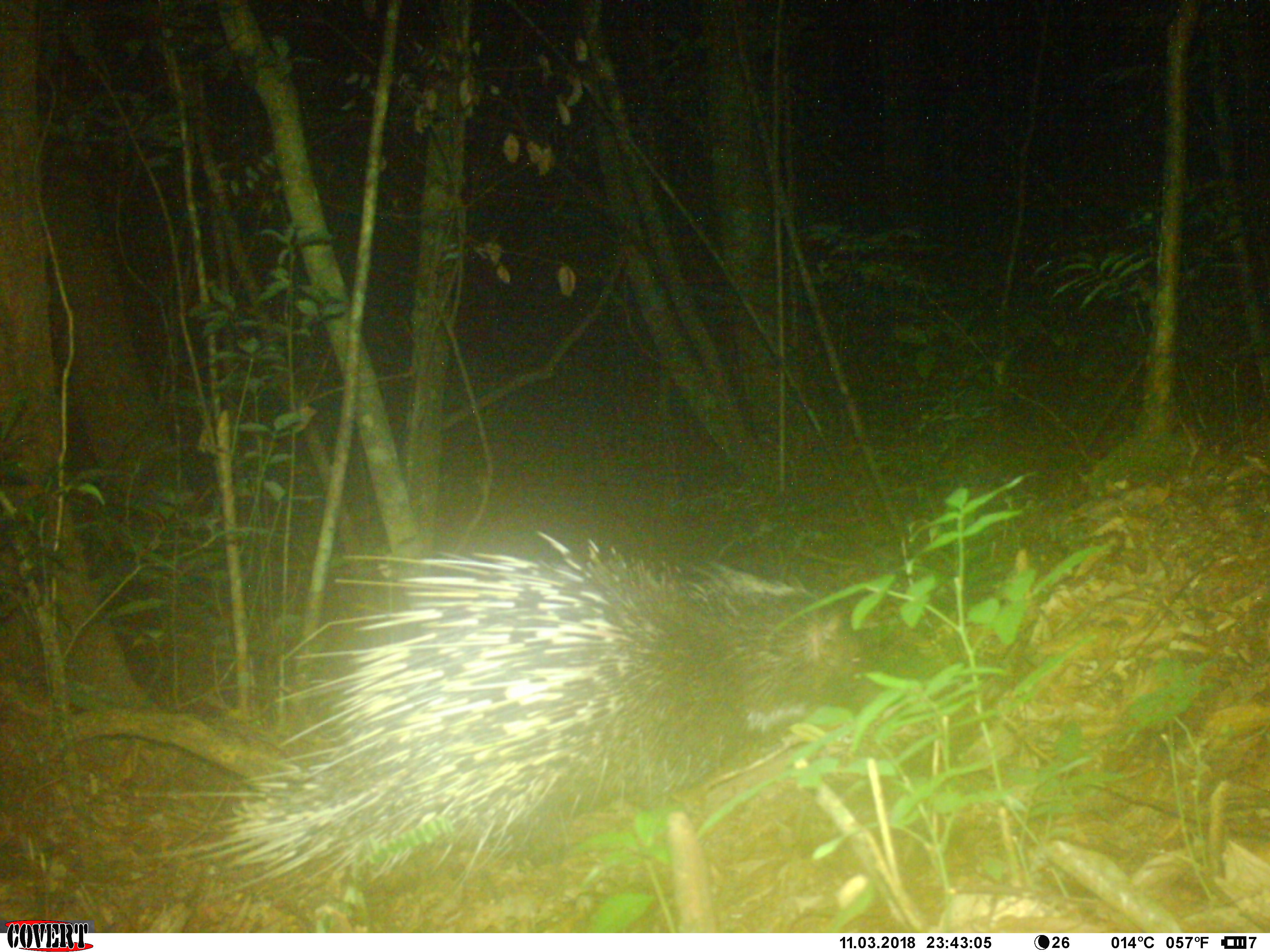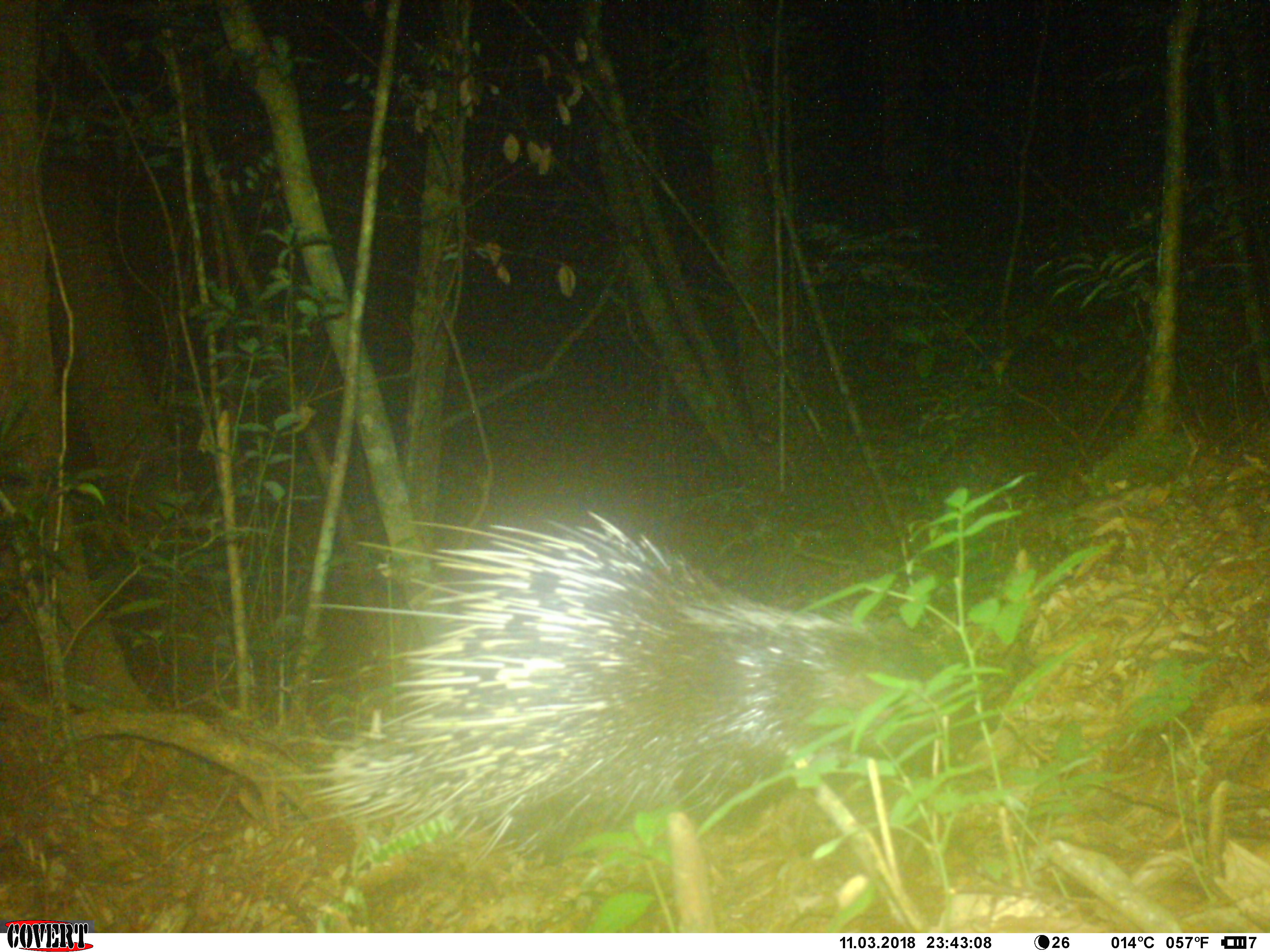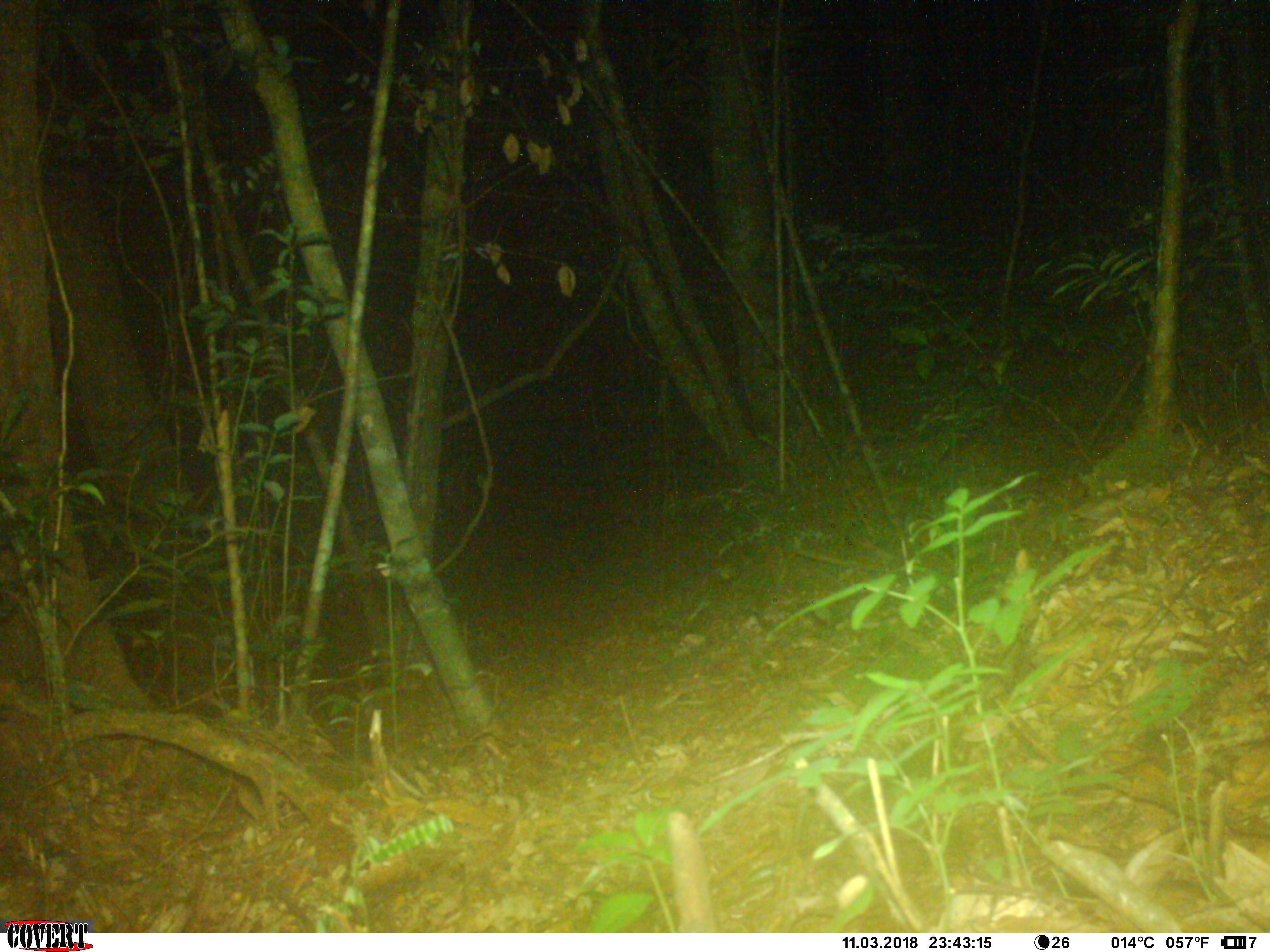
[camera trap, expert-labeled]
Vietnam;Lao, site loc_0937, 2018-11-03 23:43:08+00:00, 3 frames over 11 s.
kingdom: Animalia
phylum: Chordata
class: Mammalia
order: Rodentia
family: Hystricidae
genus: Hystrix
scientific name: Hystrix brachyura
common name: malayan porcupine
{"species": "malayan porcupine (Hystrix brachyura)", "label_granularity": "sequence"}